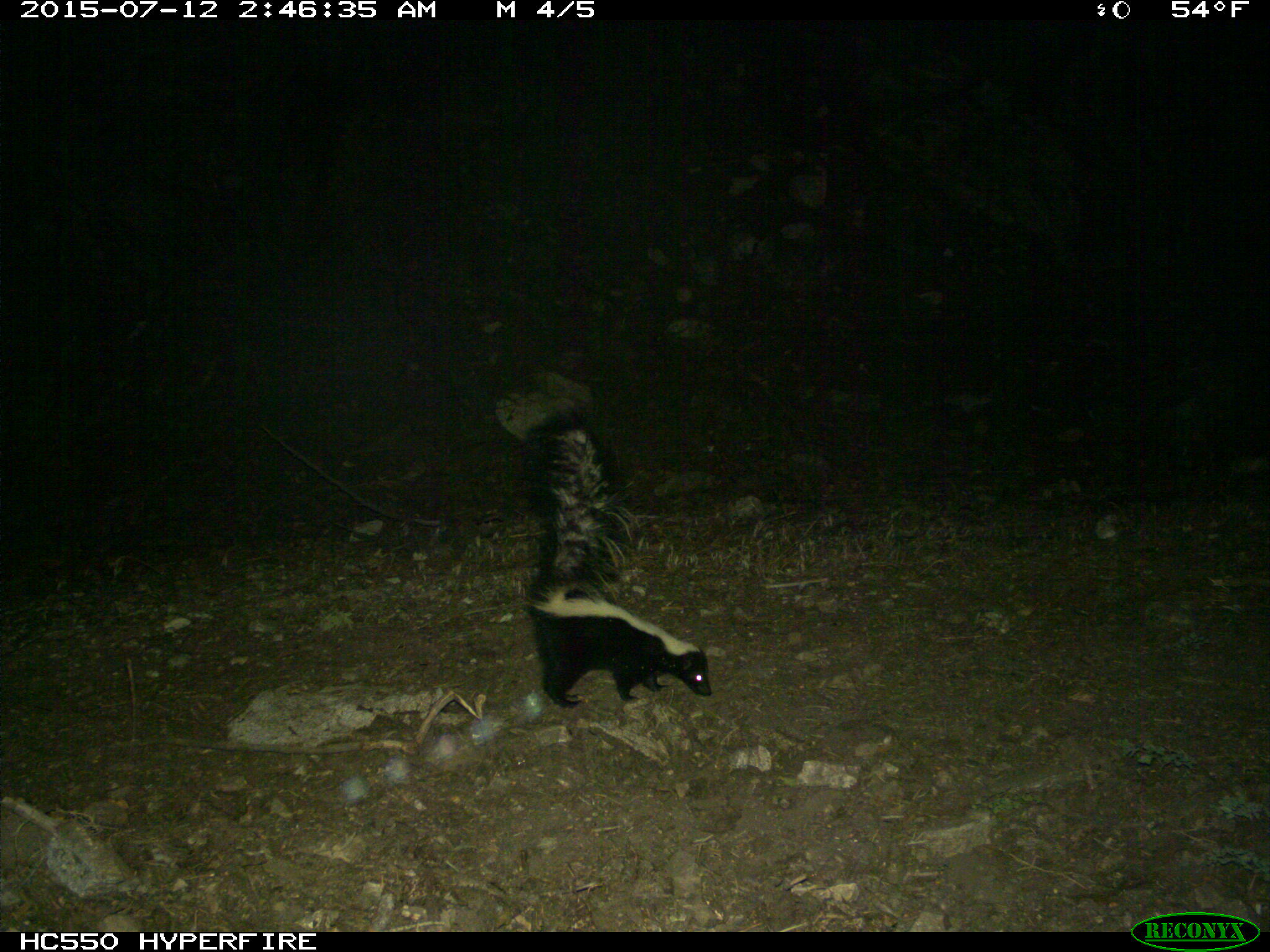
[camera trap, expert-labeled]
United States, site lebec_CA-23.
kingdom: Animalia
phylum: Chordata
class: Mammalia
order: Carnivora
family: Mephitidae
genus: Mephitis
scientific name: Mephitis mephitis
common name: striped skunk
Mephitis mephitis (striped skunk).